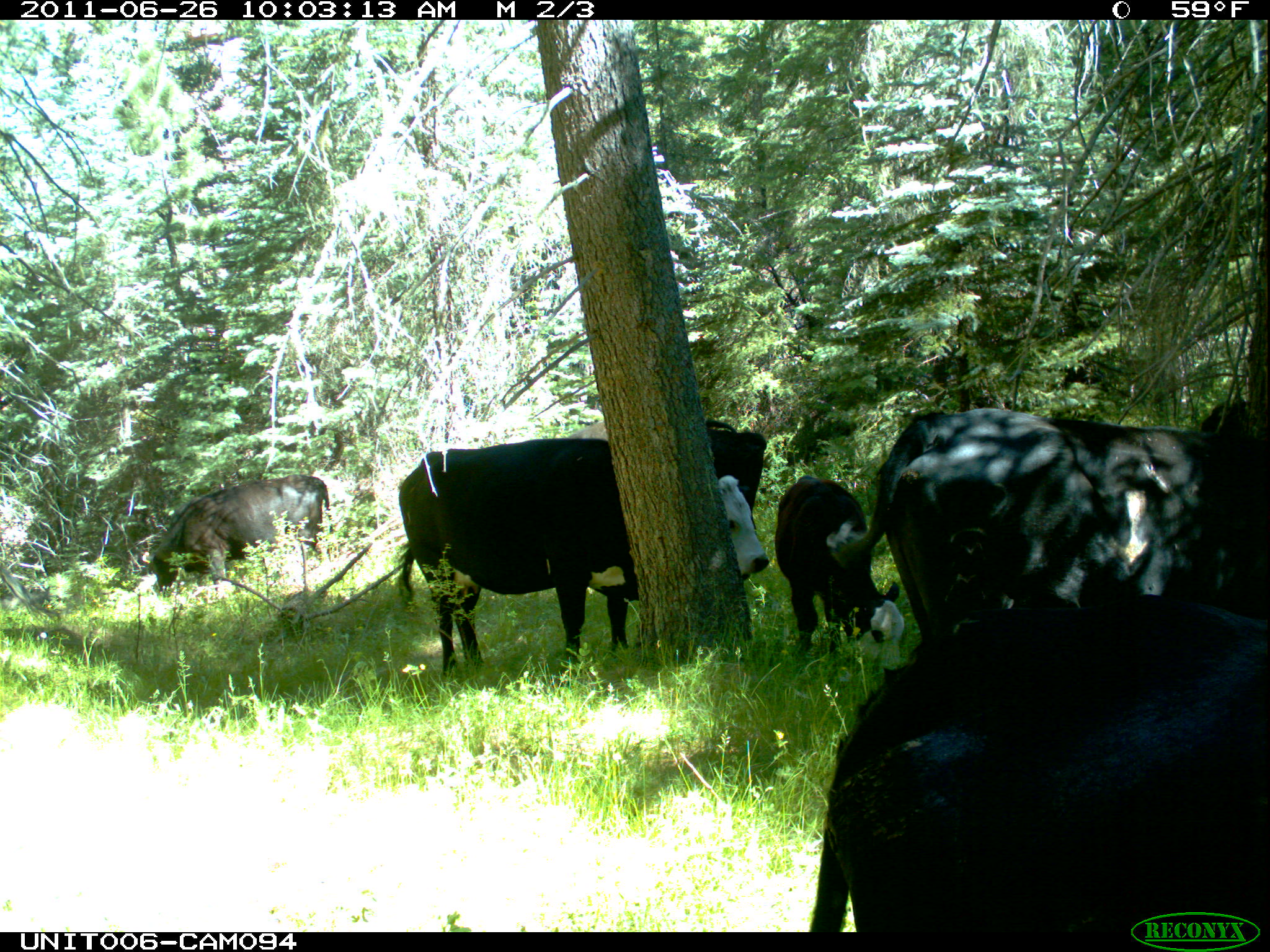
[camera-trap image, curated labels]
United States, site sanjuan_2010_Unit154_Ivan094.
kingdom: Animalia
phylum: Chordata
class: Mammalia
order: Artiodactyla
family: Bovidae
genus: Bos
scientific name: Bos taurus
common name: domestic cow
Bos taurus (domestic cow).